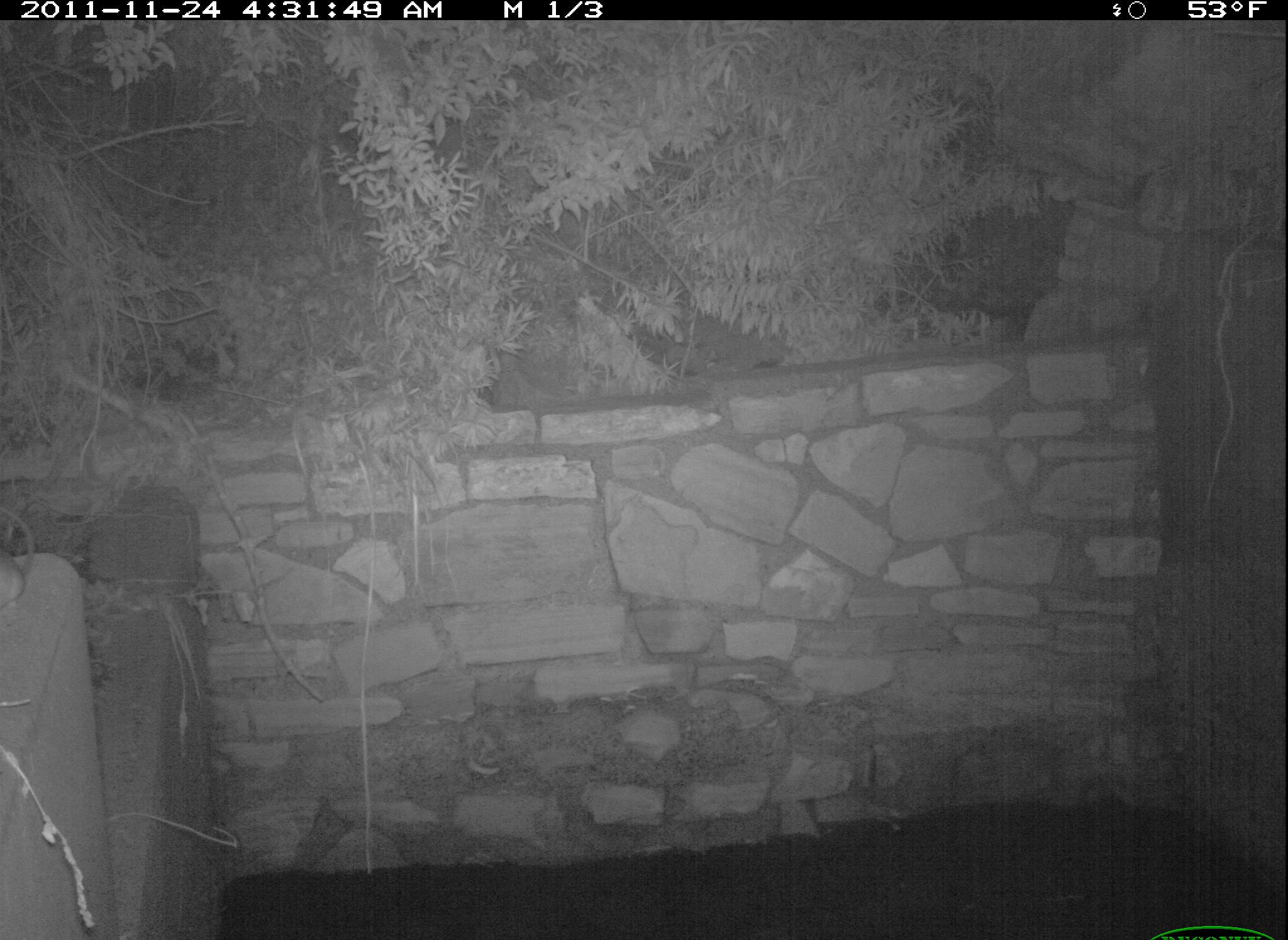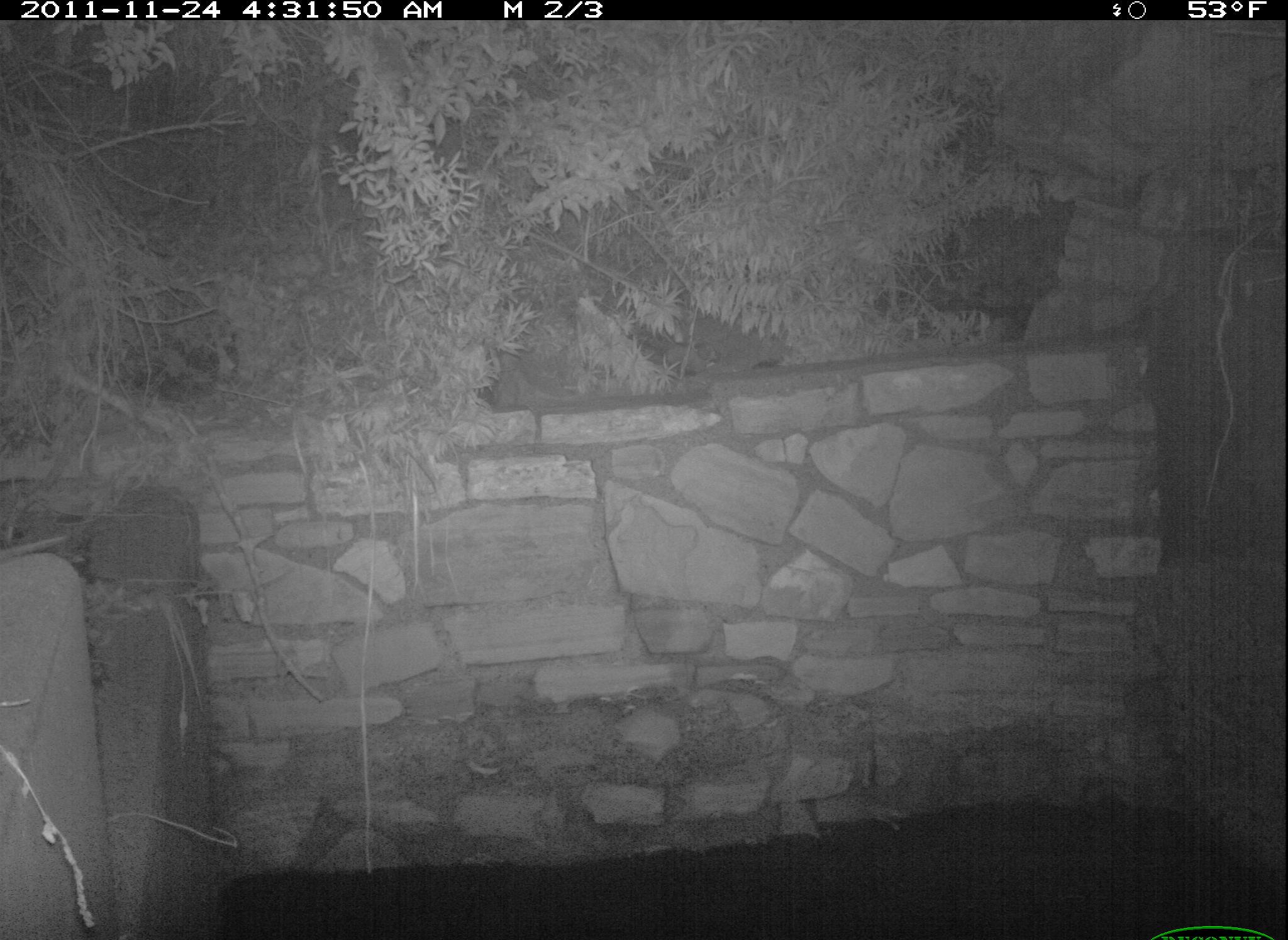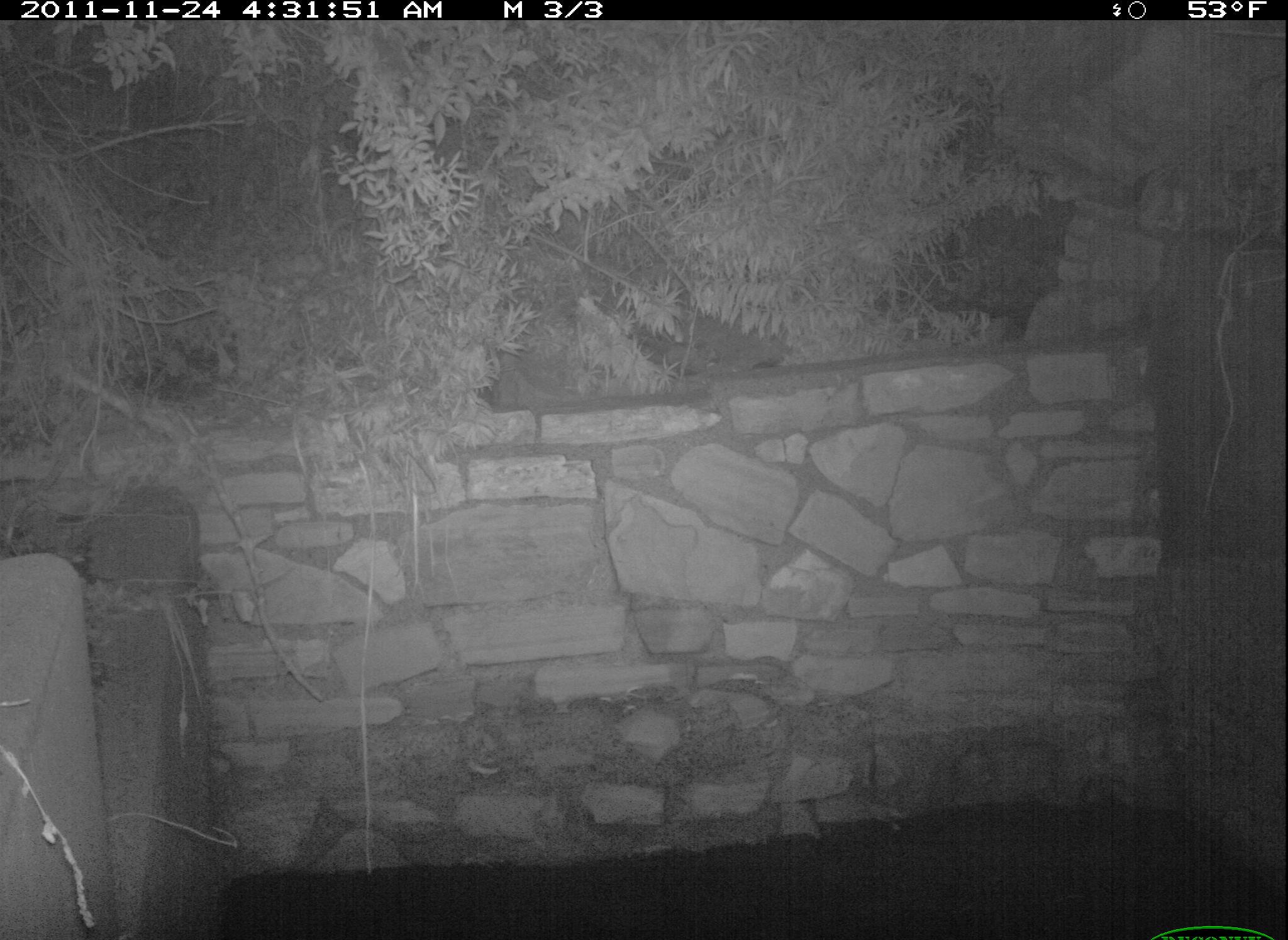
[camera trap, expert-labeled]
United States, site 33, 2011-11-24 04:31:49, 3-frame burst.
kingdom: Animalia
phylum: Chordata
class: Mammalia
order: Rodentia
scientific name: Rodentia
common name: rodent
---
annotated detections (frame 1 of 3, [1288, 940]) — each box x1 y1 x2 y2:
rodent: 0 507 39 626